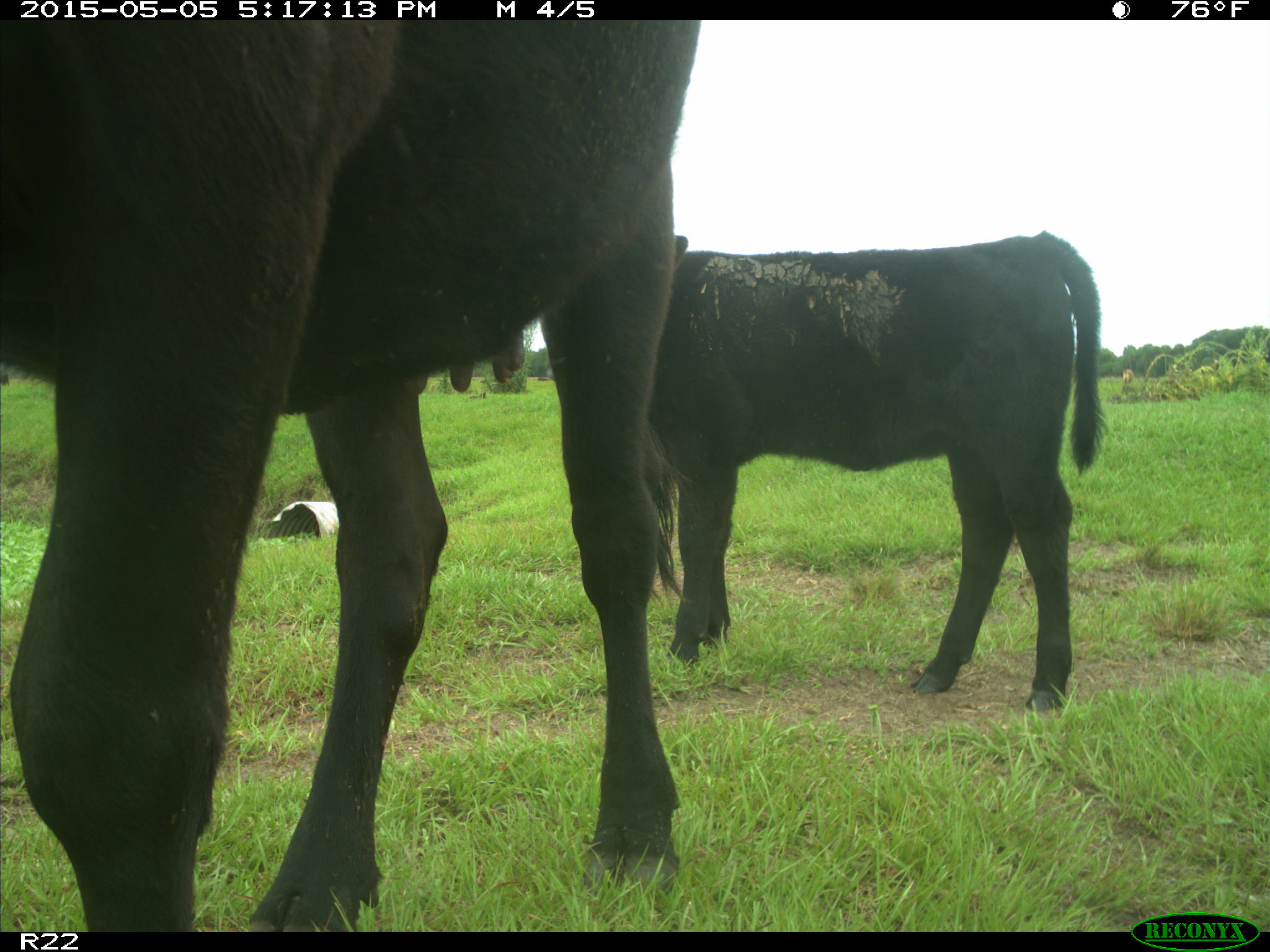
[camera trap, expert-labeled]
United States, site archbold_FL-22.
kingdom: Animalia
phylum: Chordata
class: Mammalia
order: Artiodactyla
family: Bovidae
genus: Bos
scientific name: Bos taurus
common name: domestic cow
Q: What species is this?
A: Bos taurus (domestic cow).